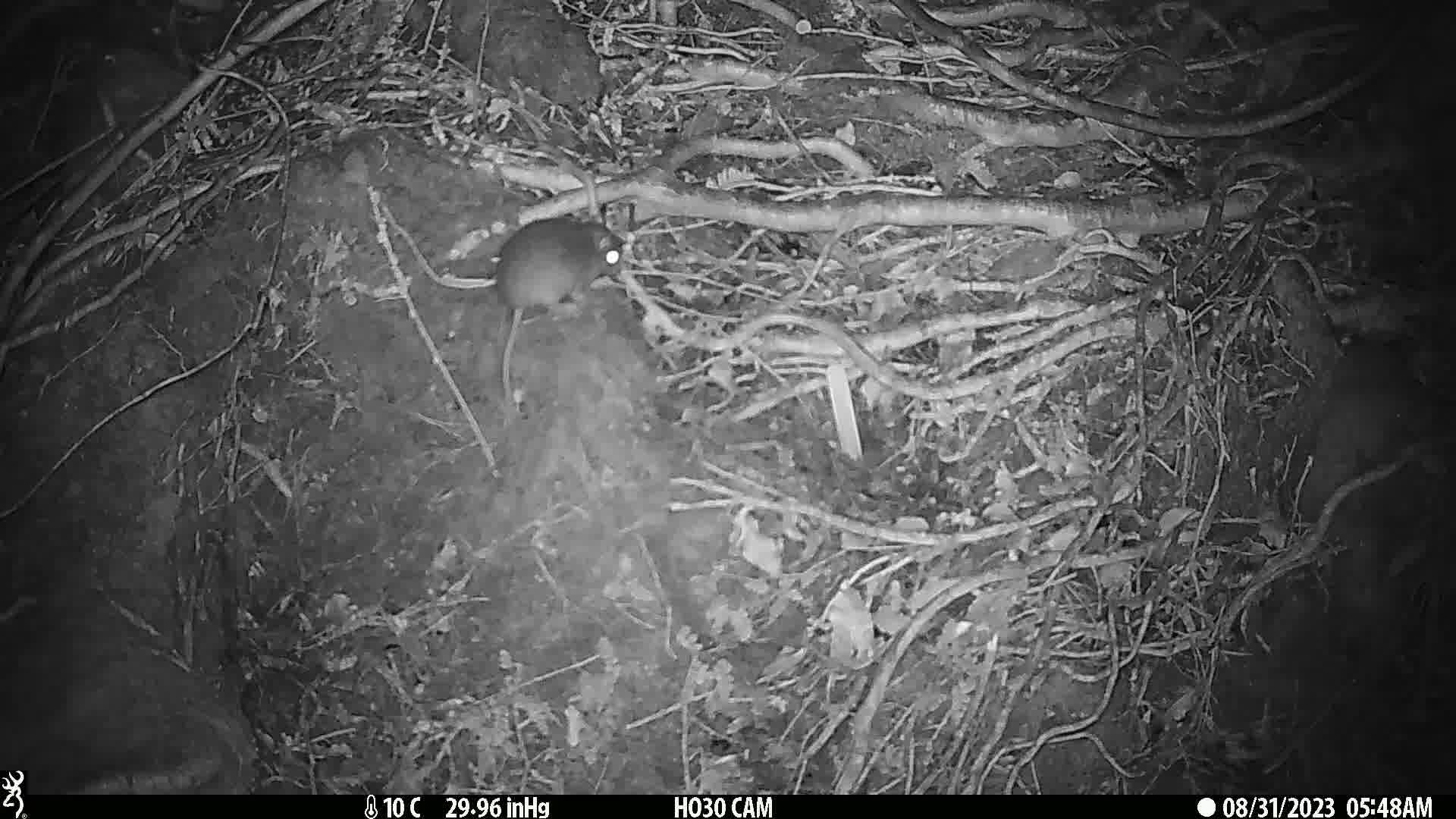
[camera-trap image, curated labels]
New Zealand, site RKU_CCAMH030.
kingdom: Animalia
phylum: Chordata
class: Mammalia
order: Rodentia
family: Muridae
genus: Rattus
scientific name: Rattus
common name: rat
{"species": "rat (Rattus)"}